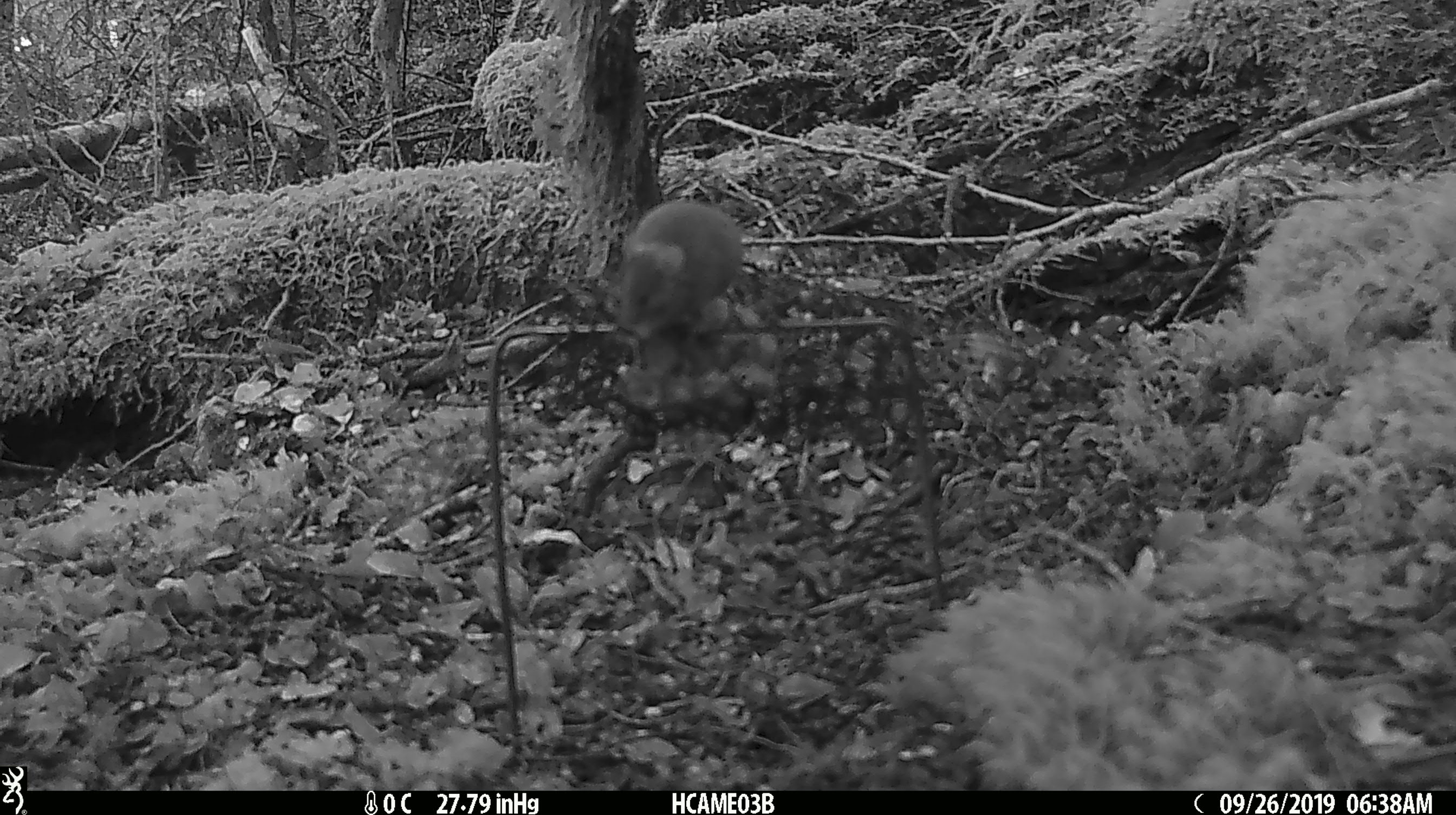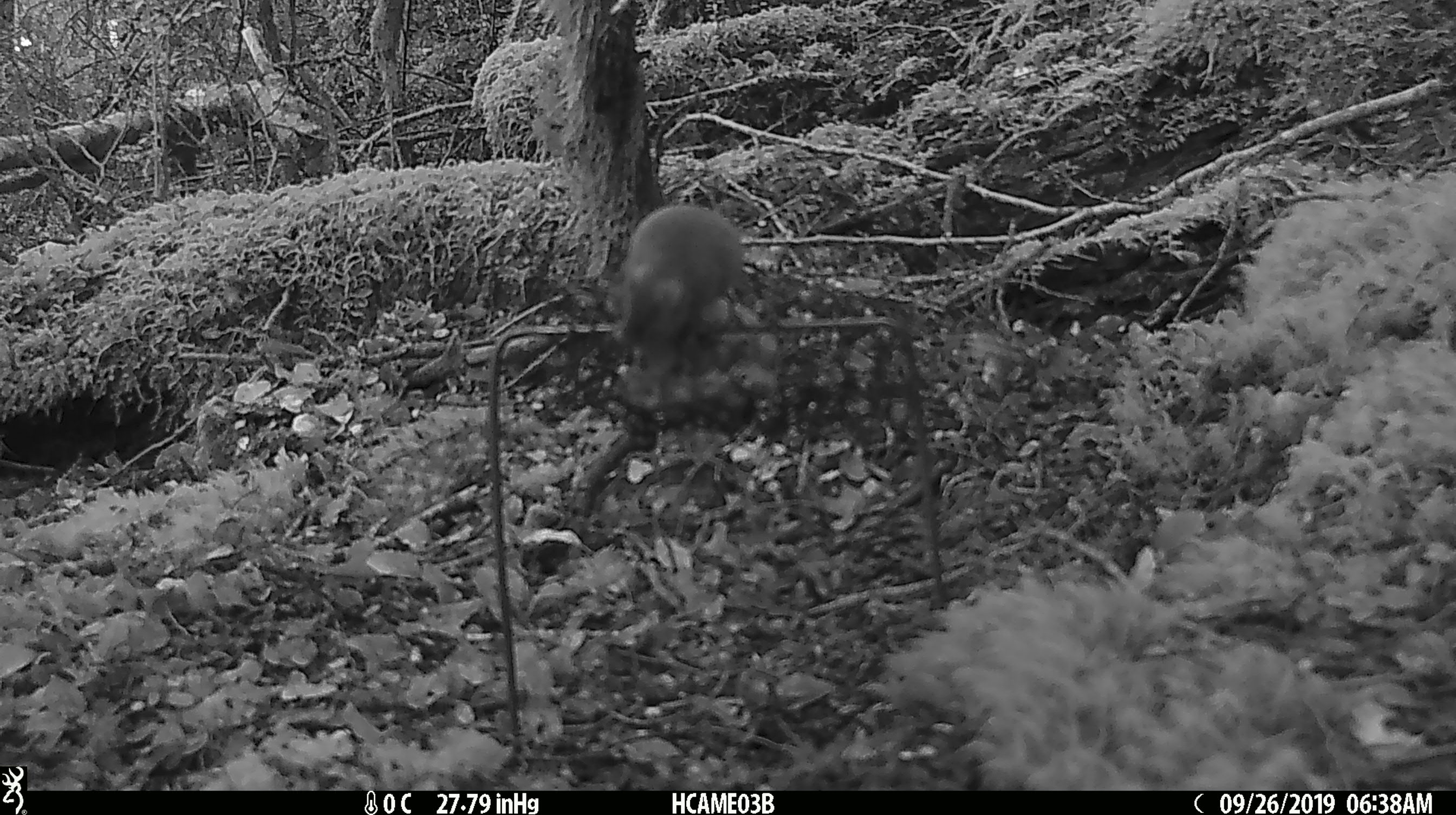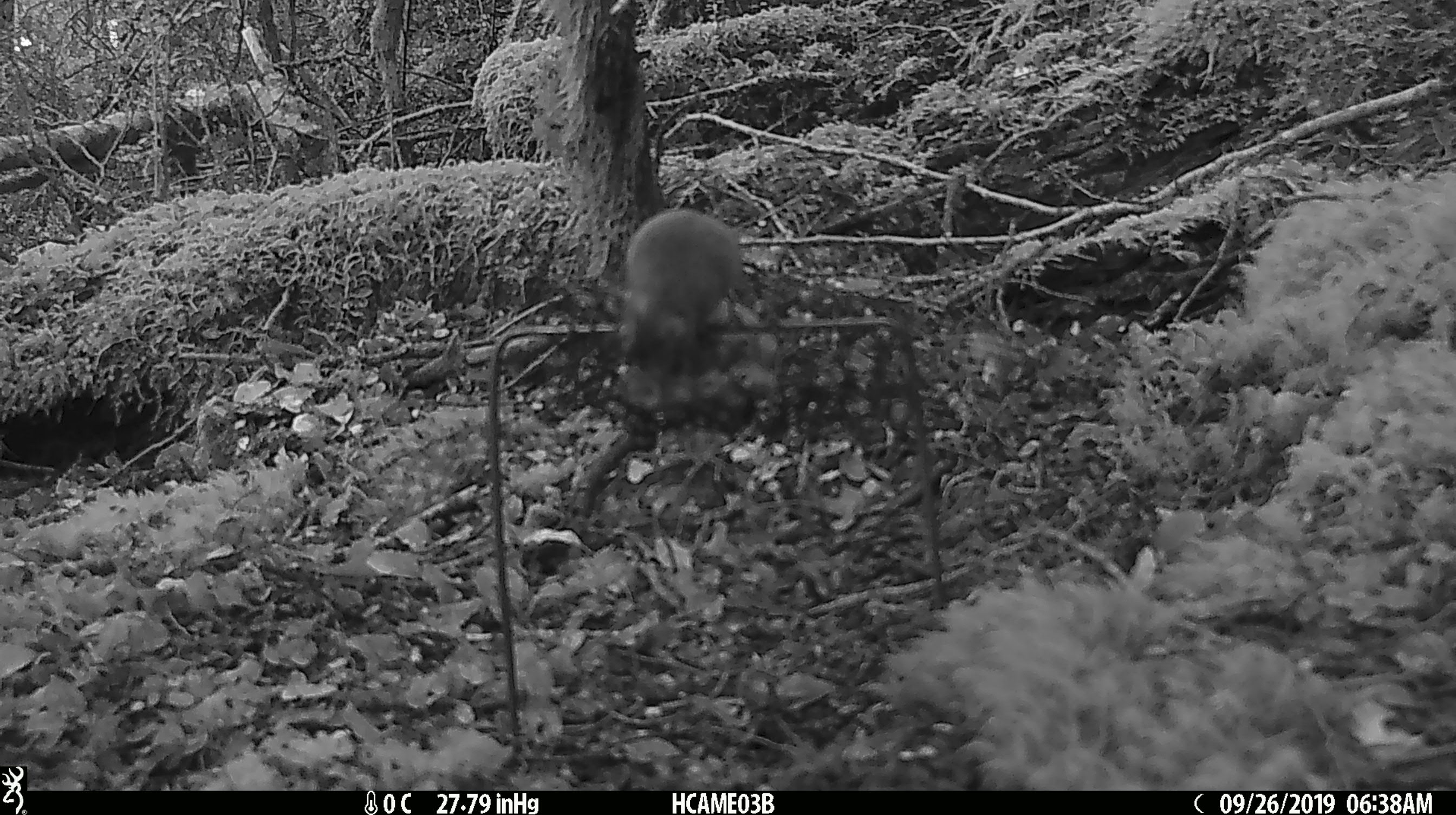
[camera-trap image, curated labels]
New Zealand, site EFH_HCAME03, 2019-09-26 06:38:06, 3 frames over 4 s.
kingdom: Animalia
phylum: Chordata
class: Mammalia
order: Rodentia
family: Muridae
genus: Mus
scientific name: Mus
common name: mouse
Mouse (Mus).